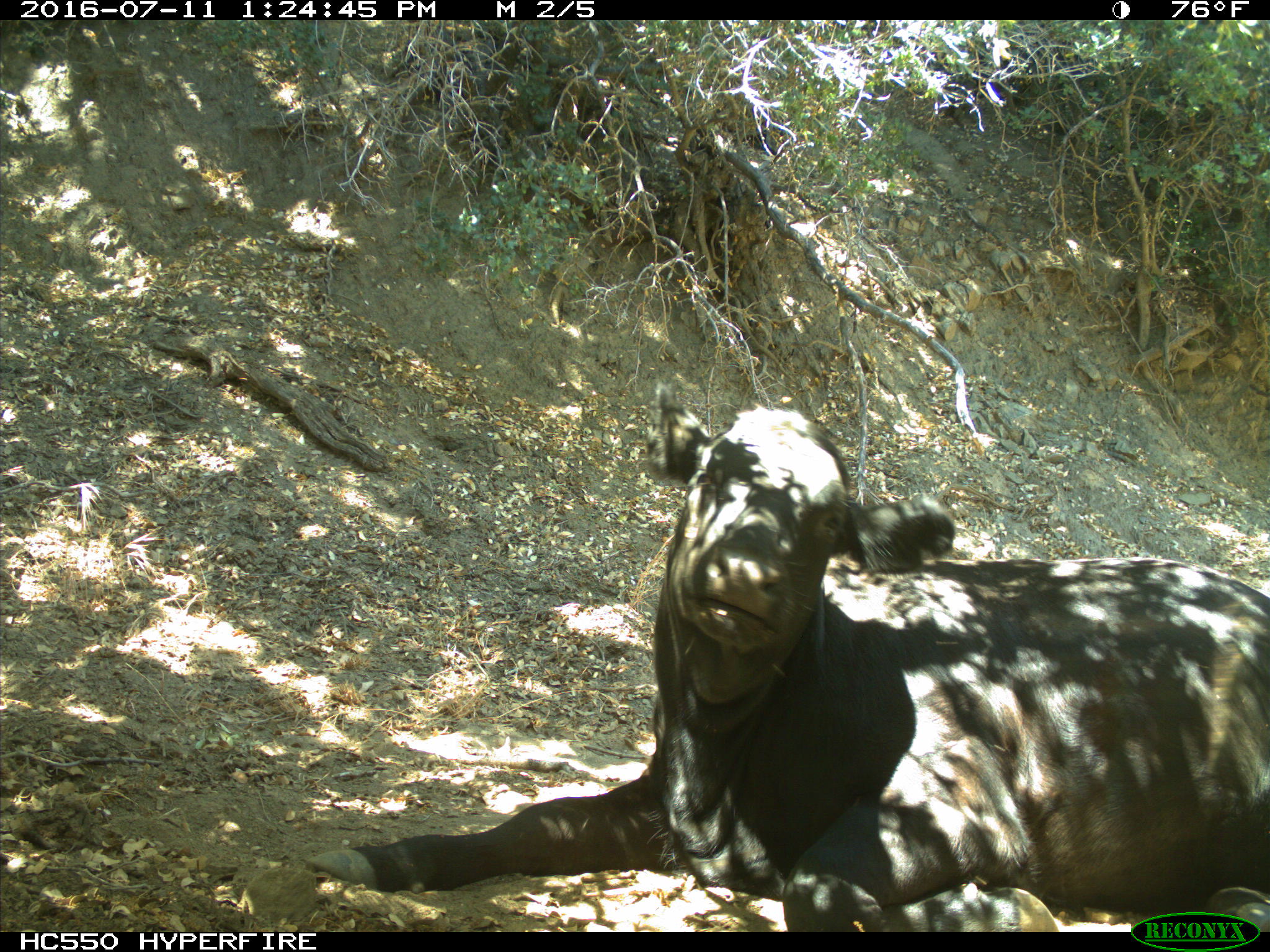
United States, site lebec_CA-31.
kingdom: Animalia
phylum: Chordata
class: Mammalia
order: Artiodactyla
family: Bovidae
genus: Bos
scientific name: Bos taurus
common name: domestic cow